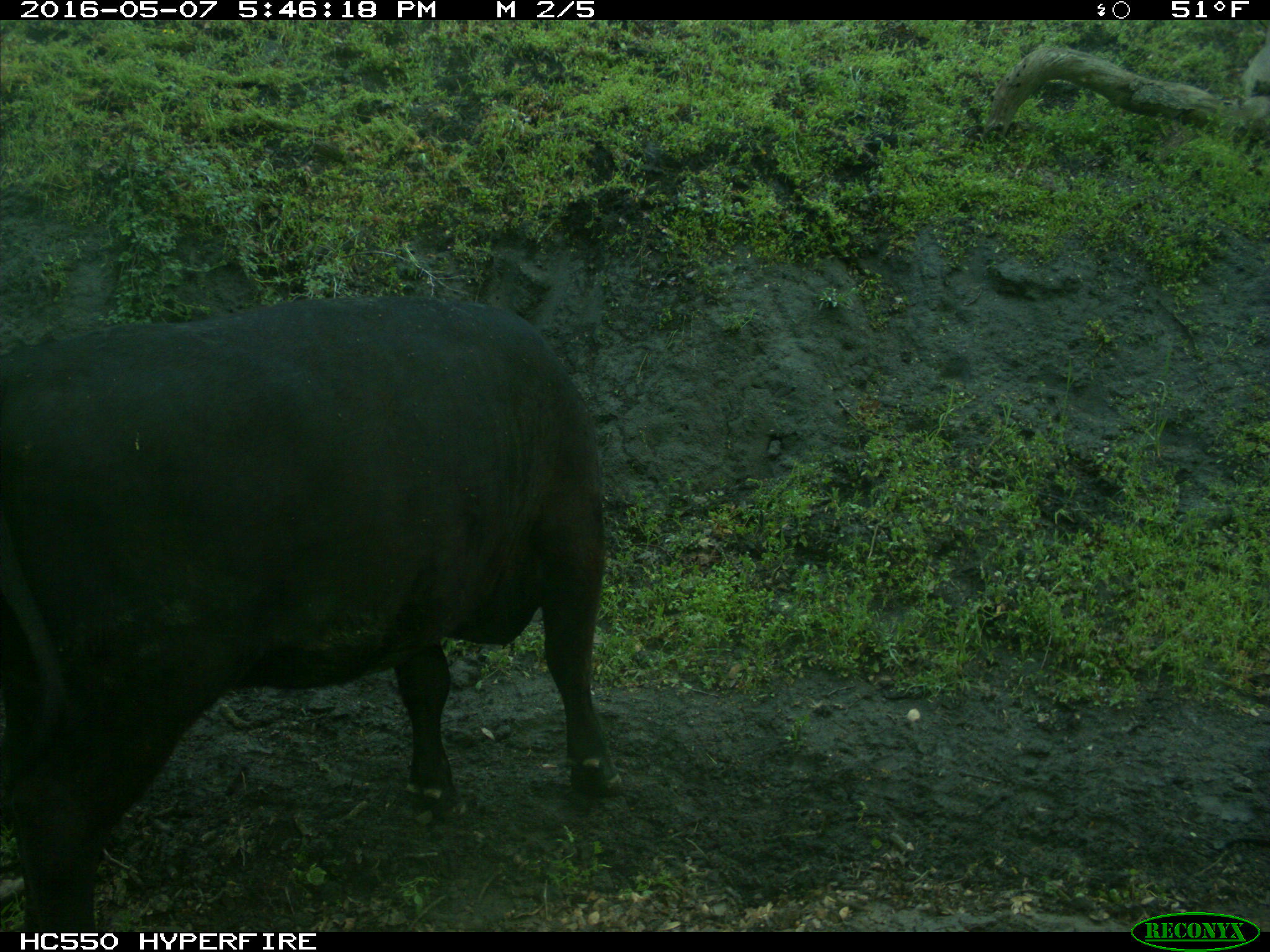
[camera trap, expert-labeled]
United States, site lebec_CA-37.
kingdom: Animalia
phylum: Chordata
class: Mammalia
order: Artiodactyla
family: Bovidae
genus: Bos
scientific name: Bos taurus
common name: domestic cow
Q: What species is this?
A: Bos taurus (domestic cow).